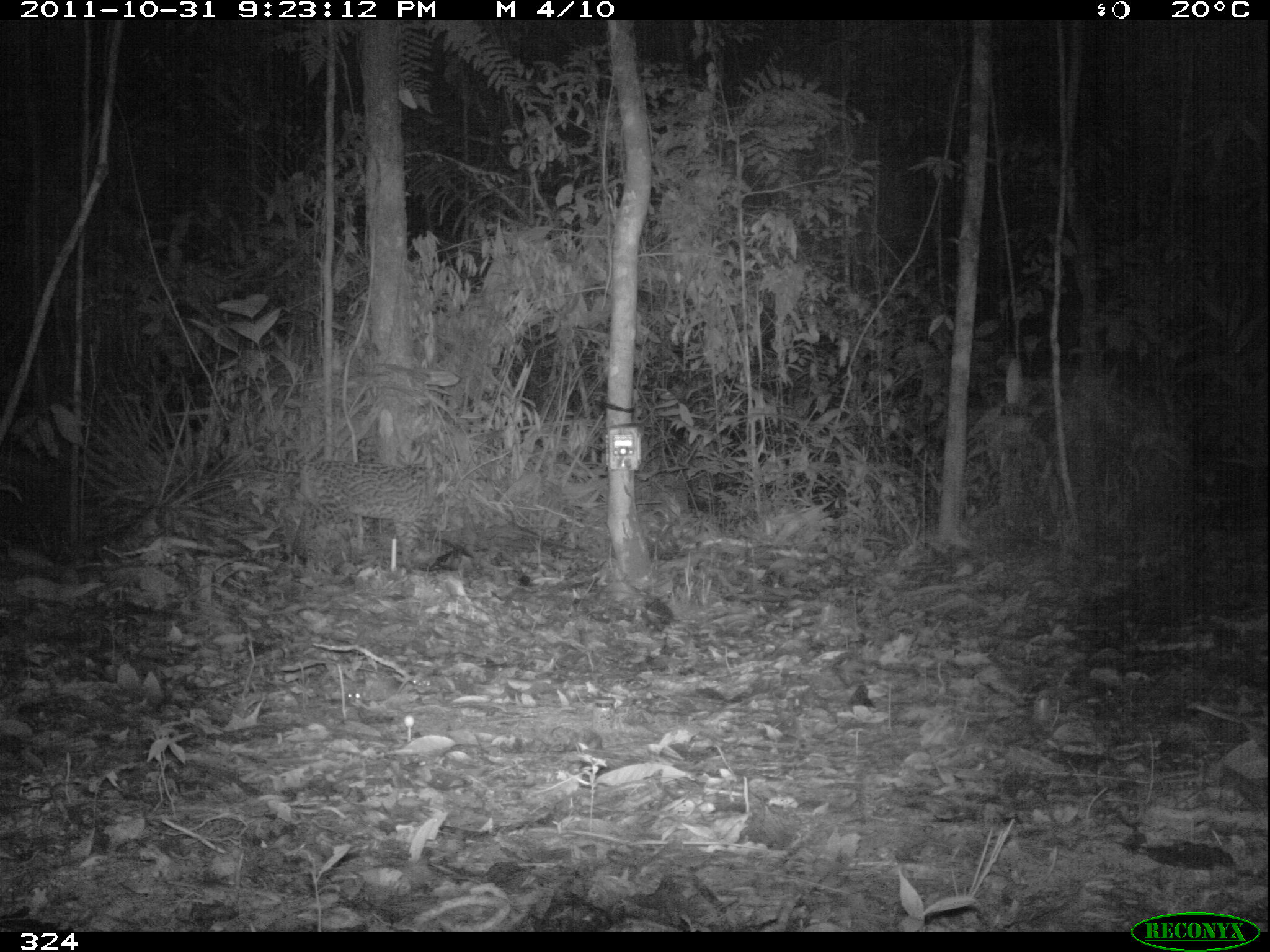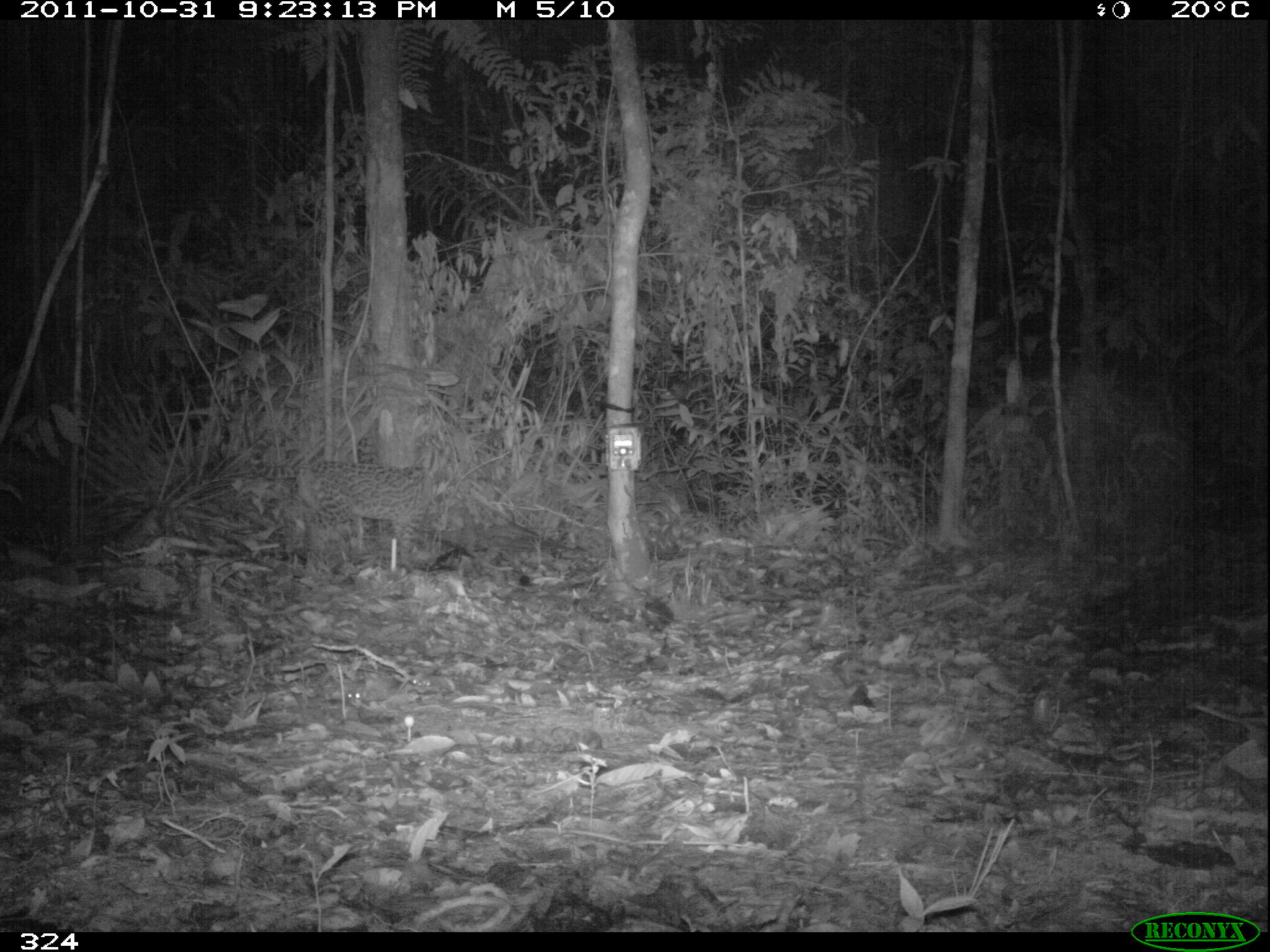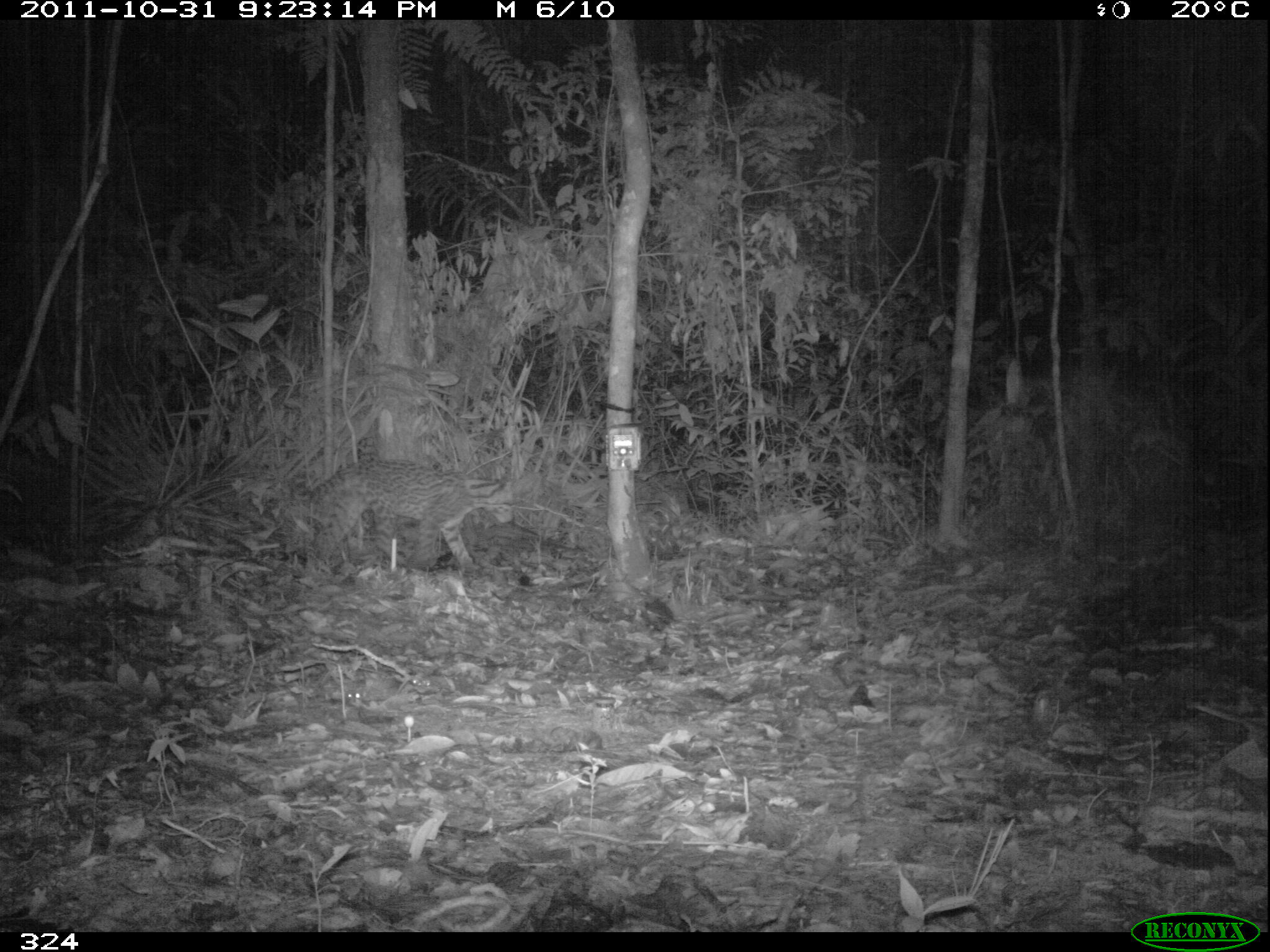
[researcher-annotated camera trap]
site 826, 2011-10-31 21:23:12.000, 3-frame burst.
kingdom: Animalia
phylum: Chordata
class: Mammalia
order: Carnivora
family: Felidae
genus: Leopardus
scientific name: Leopardus pardalis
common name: ocelot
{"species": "Leopardus pardalis (ocelot)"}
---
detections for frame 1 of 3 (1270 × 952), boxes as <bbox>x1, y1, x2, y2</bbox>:
leopardus pardalis: <bbox>250, 424, 444, 569</bbox>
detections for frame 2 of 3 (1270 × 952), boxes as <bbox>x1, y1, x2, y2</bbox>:
leopardus pardalis: <bbox>250, 423, 448, 567</bbox>; <bbox>345, 683, 388, 709</bbox>